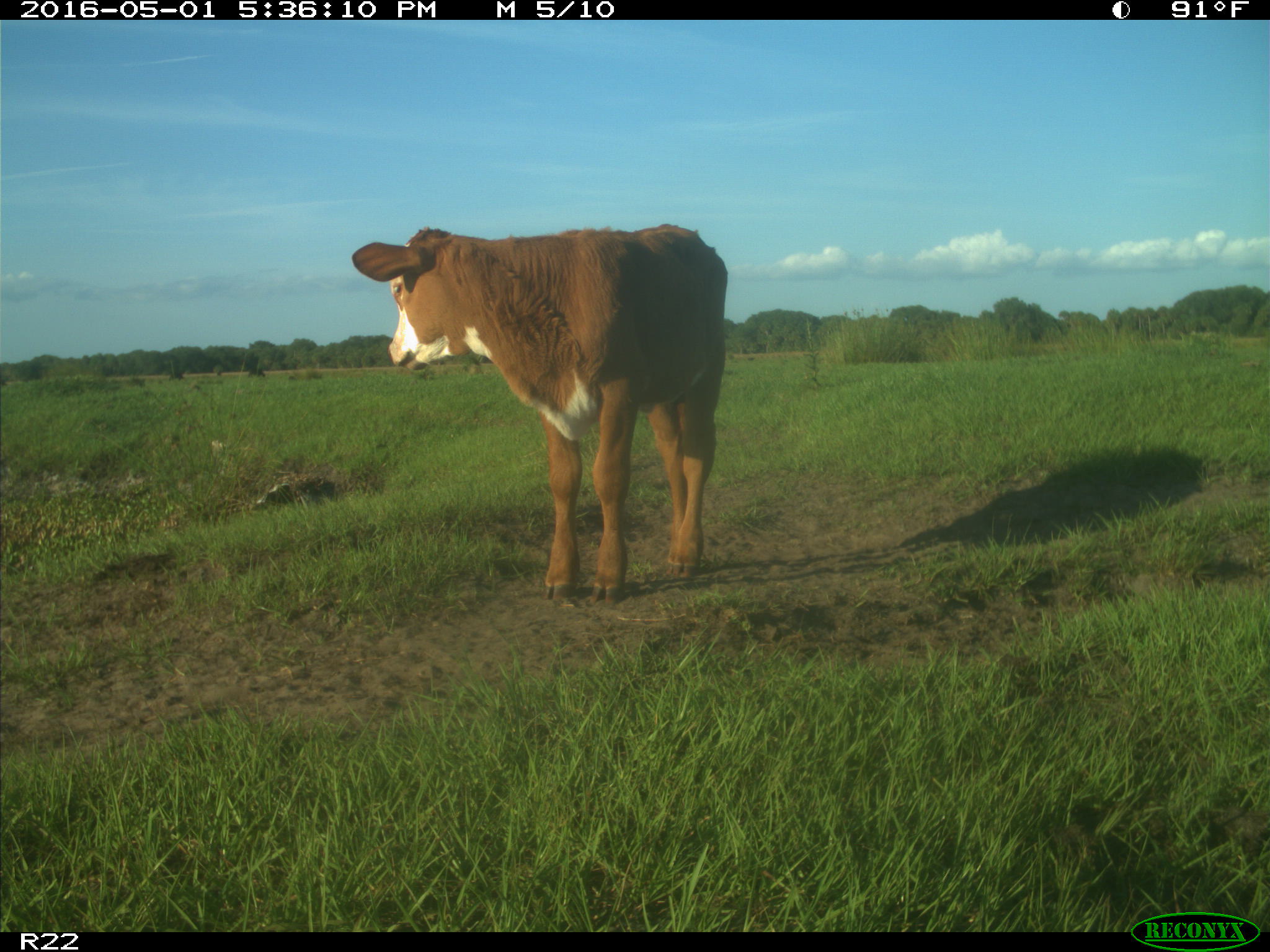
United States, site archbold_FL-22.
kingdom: Animalia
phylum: Chordata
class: Mammalia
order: Artiodactyla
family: Bovidae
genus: Bos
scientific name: Bos taurus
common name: domestic cow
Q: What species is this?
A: Bos taurus (domestic cow).